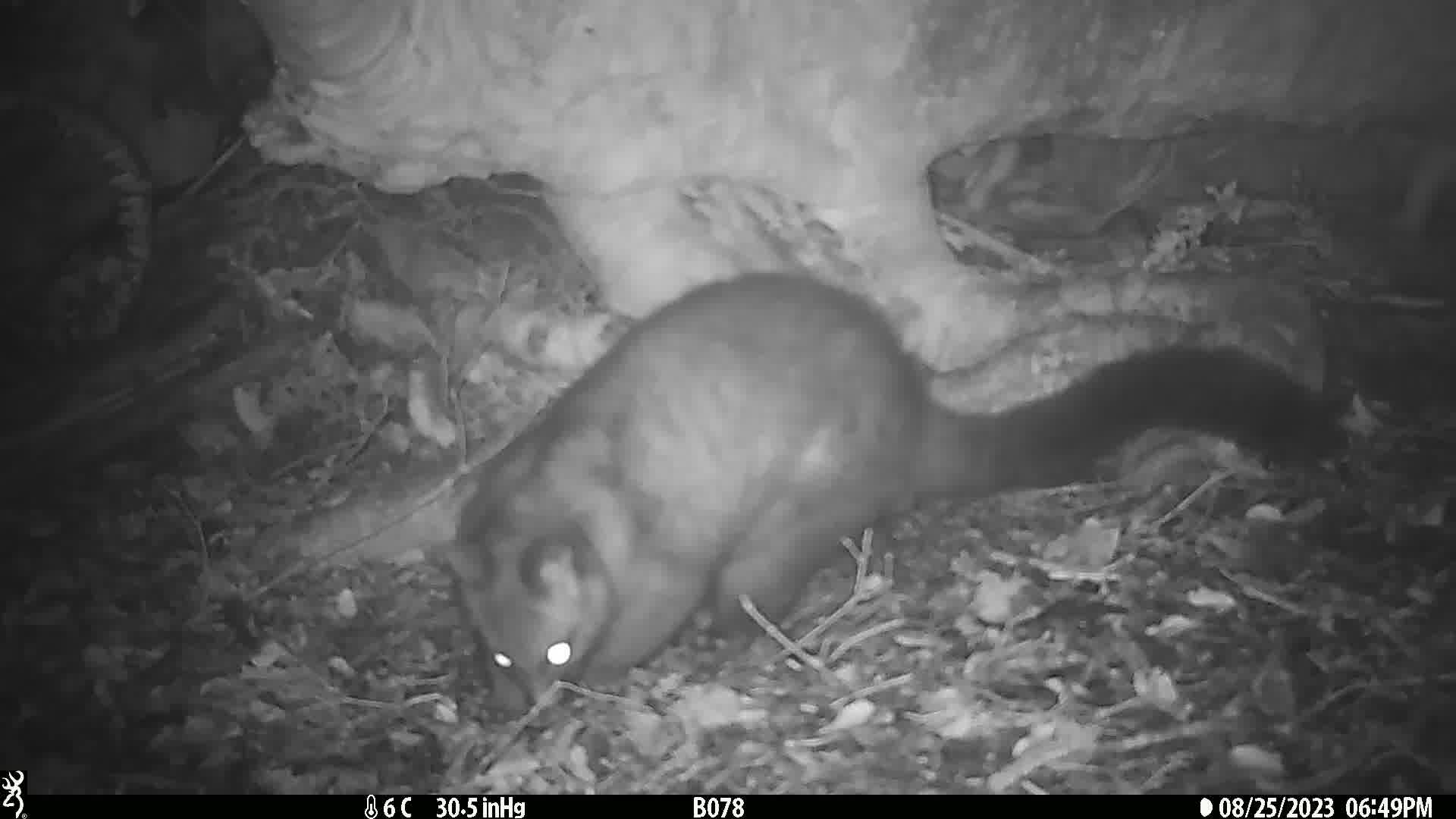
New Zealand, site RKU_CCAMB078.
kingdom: Animalia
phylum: Chordata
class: Mammalia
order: Diprotodontia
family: Phalangeridae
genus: Trichosurus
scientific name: Trichosurus vulpecula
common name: common brushtail possum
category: possum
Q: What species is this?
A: Possum (common brushtail possum) (Trichosurus vulpecula).